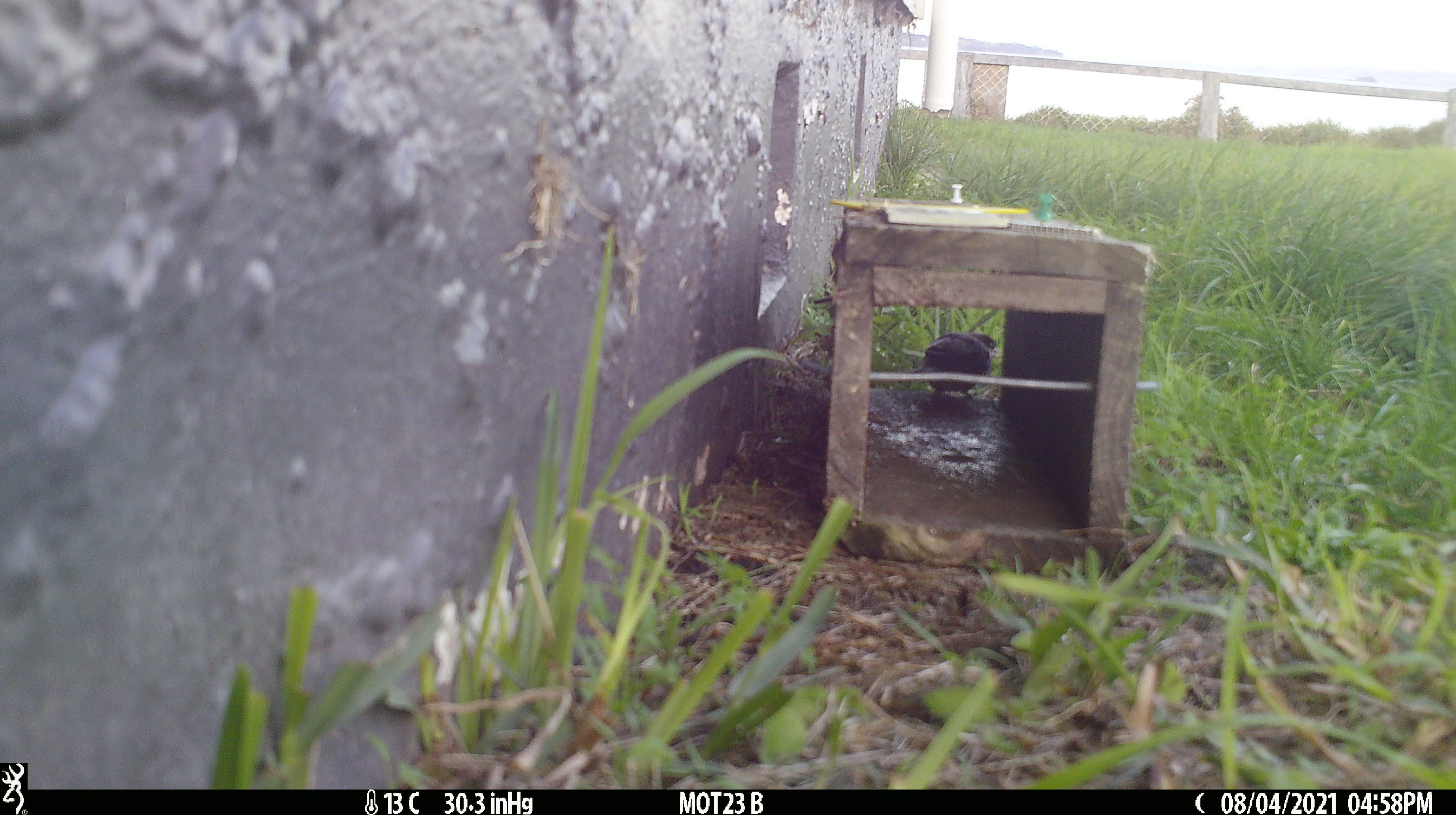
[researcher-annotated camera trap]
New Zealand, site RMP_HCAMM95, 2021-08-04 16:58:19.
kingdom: Animalia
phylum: Chordata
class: Aves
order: Passeriformes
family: Passeridae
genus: Passer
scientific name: Passer domesticus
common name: house sparrow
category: sparrow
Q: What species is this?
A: Sparrow (house sparrow) (Passer domesticus).